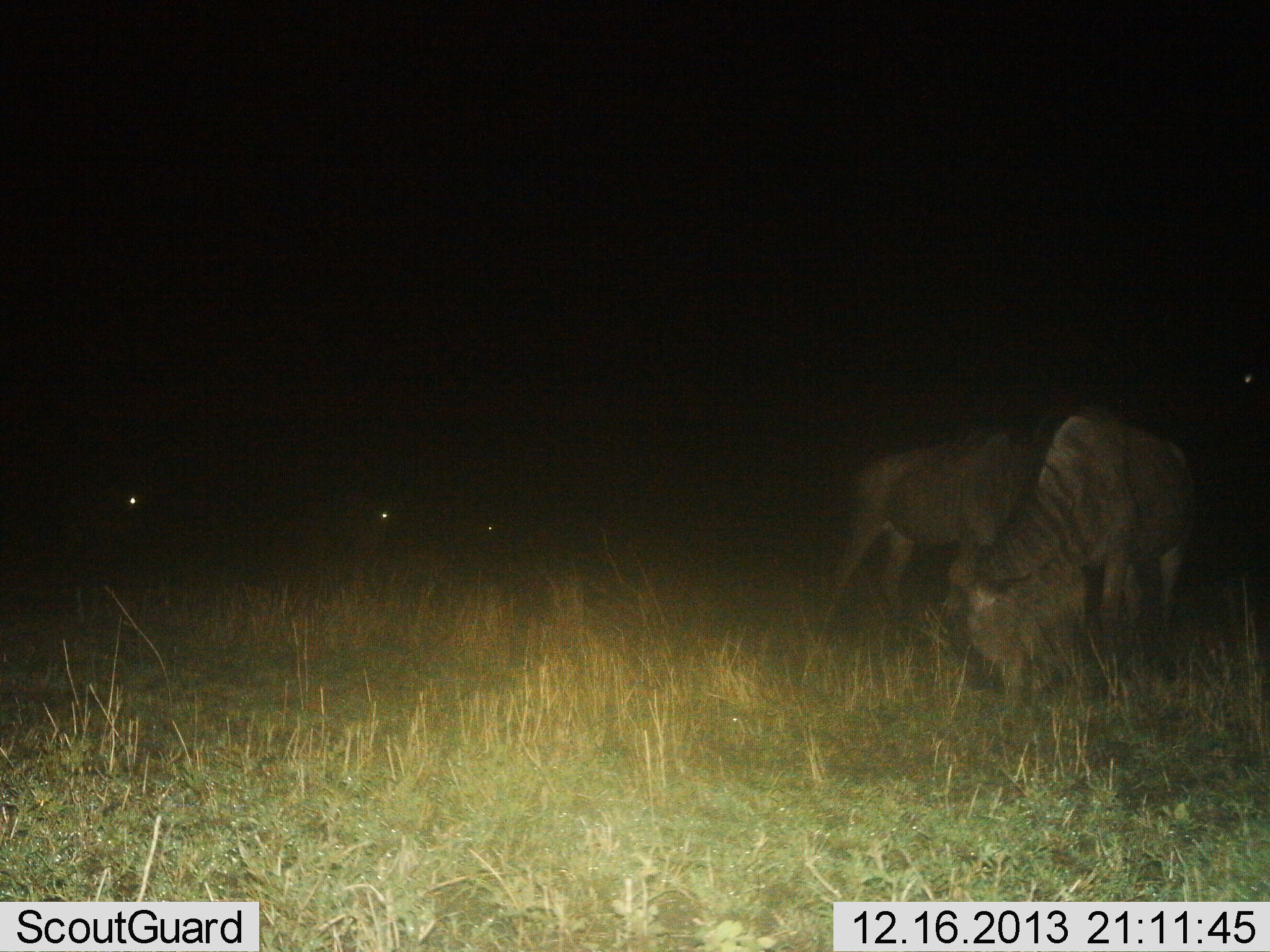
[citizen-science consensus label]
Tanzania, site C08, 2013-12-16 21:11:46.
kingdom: Animalia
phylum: Chordata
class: Mammalia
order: Artiodactyla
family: Bovidae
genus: Connochaetes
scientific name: Connochaetes taurinus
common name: blue wildebeest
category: wildebeest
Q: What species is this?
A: Wildebeest (blue wildebeest) (Connochaetes taurinus).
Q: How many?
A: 2.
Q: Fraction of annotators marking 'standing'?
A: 57%.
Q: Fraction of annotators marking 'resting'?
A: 7%.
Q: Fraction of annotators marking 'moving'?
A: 9%.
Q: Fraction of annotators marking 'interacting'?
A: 0%.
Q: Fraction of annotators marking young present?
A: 0%.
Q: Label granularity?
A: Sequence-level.